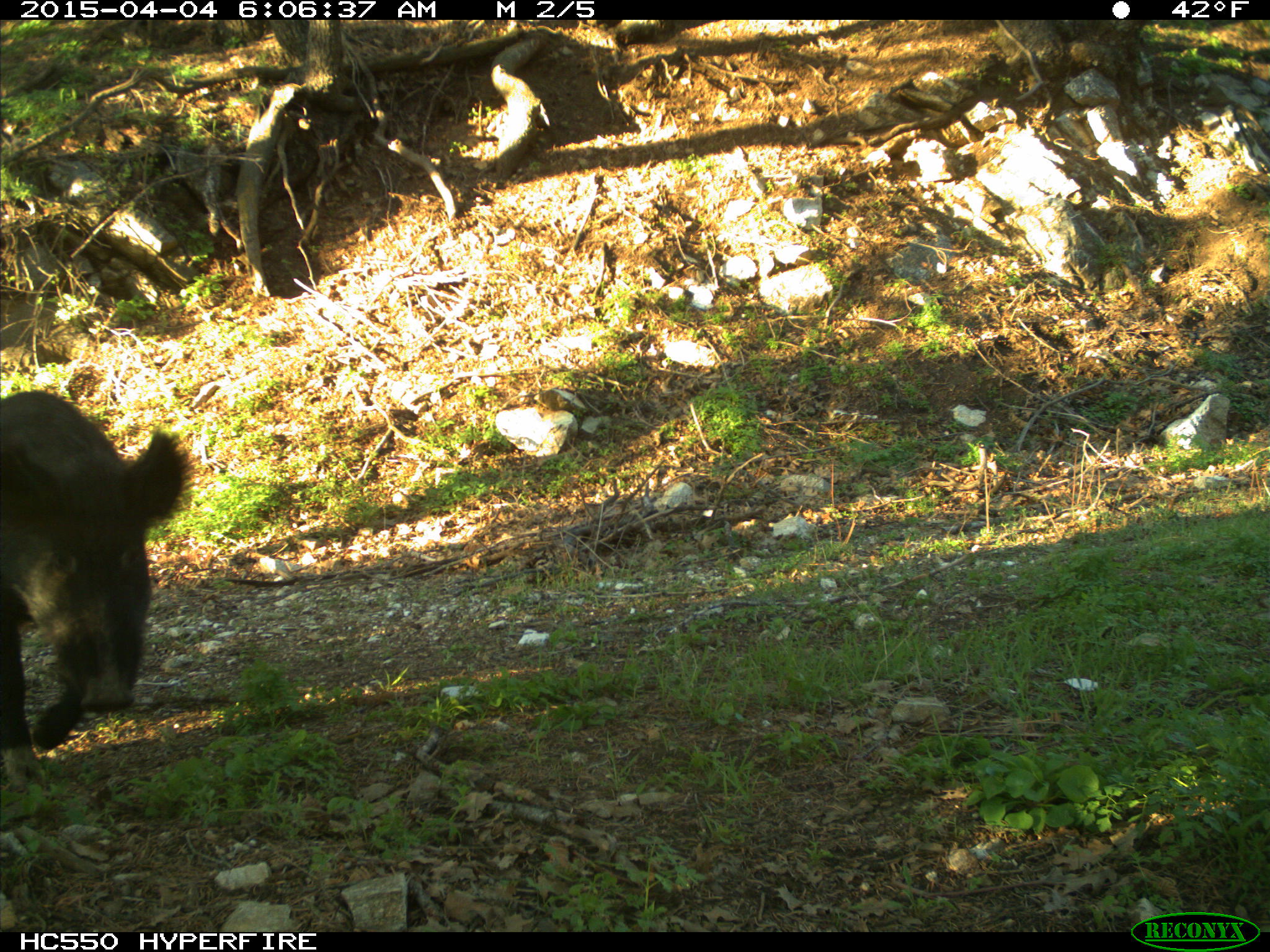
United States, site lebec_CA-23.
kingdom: Animalia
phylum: Chordata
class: Mammalia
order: Artiodactyla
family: Suidae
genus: Sus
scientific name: Sus scrofa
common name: wild boar